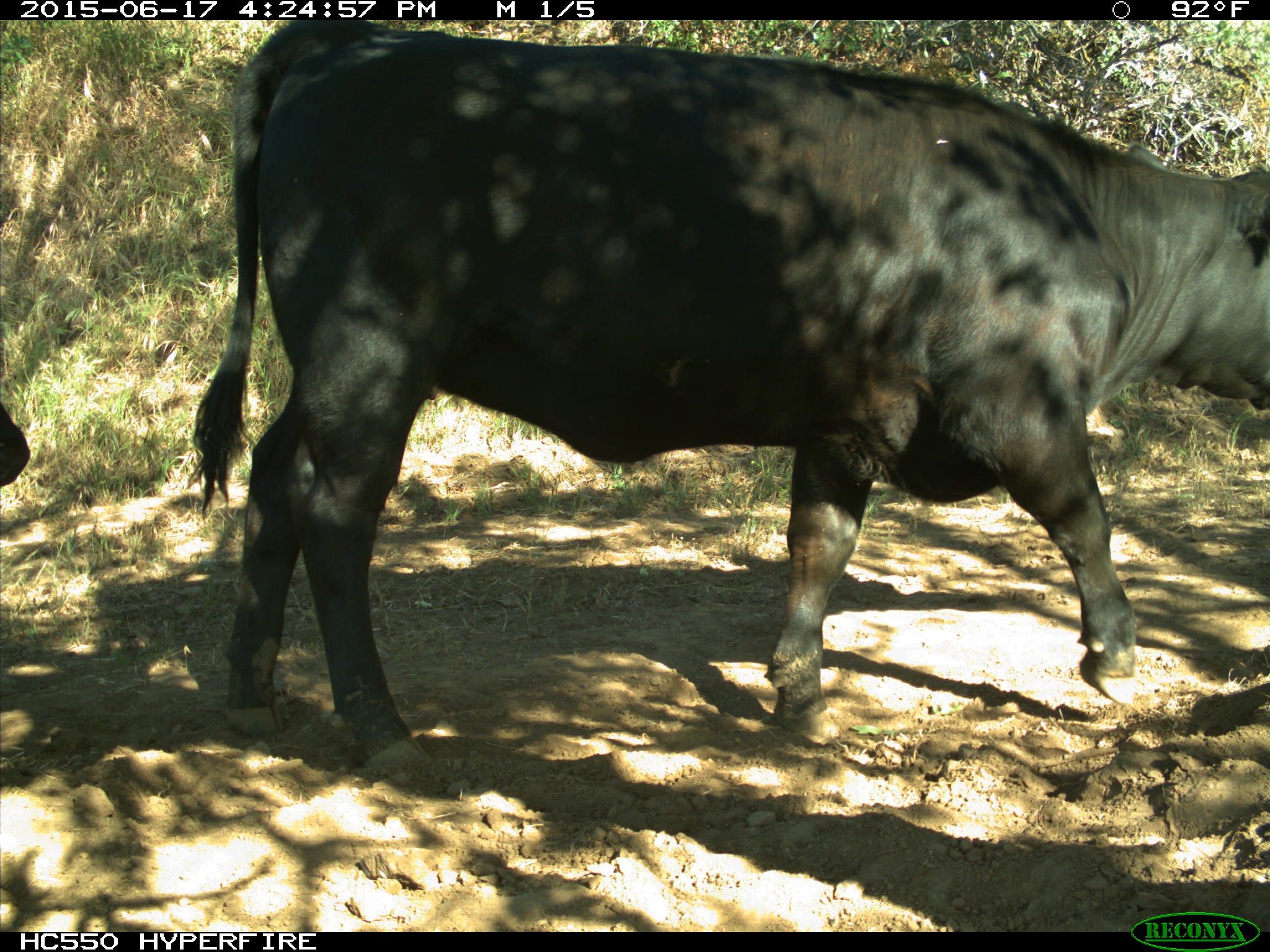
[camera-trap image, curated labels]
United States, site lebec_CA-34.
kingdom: Animalia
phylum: Chordata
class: Mammalia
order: Artiodactyla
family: Bovidae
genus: Bos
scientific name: Bos taurus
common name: domestic cow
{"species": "Bos taurus (domestic cow)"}